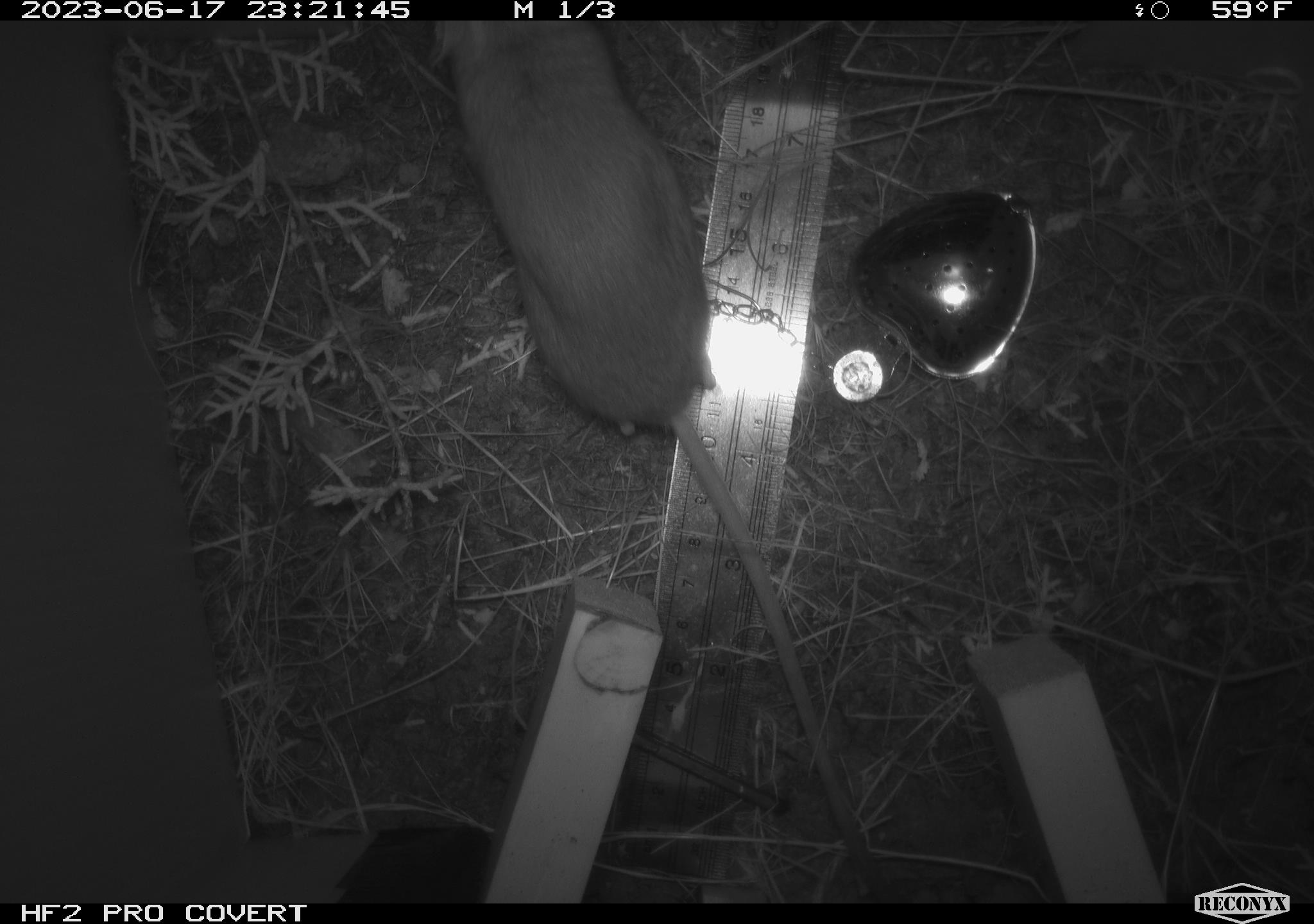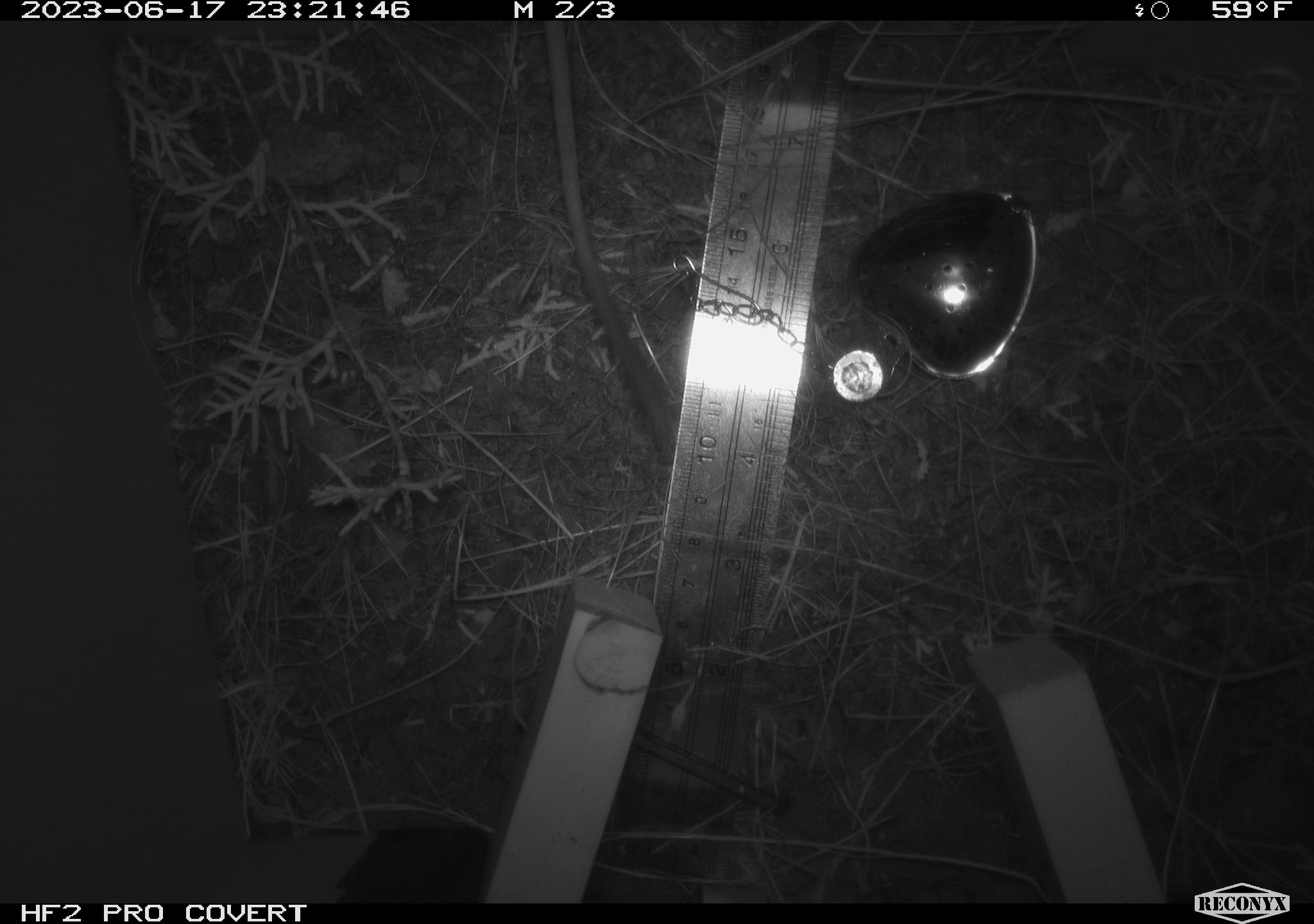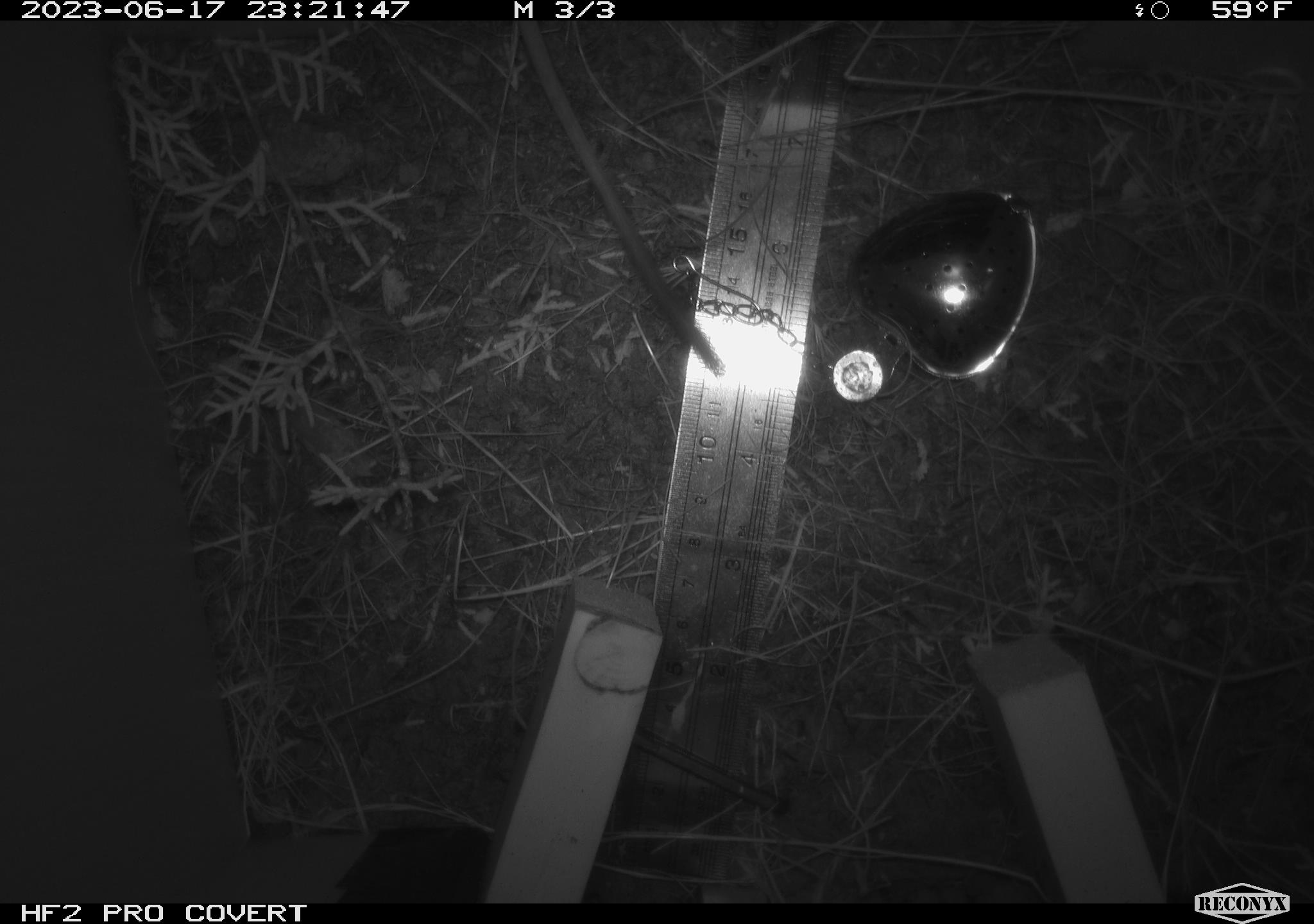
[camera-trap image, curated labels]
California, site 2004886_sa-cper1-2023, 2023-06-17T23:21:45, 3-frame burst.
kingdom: Animalia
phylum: Chordata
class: Mammalia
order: Rodentia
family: Heteromyidae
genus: Dipodomys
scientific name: Dipodomys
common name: kangaroo rats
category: dipodomys species